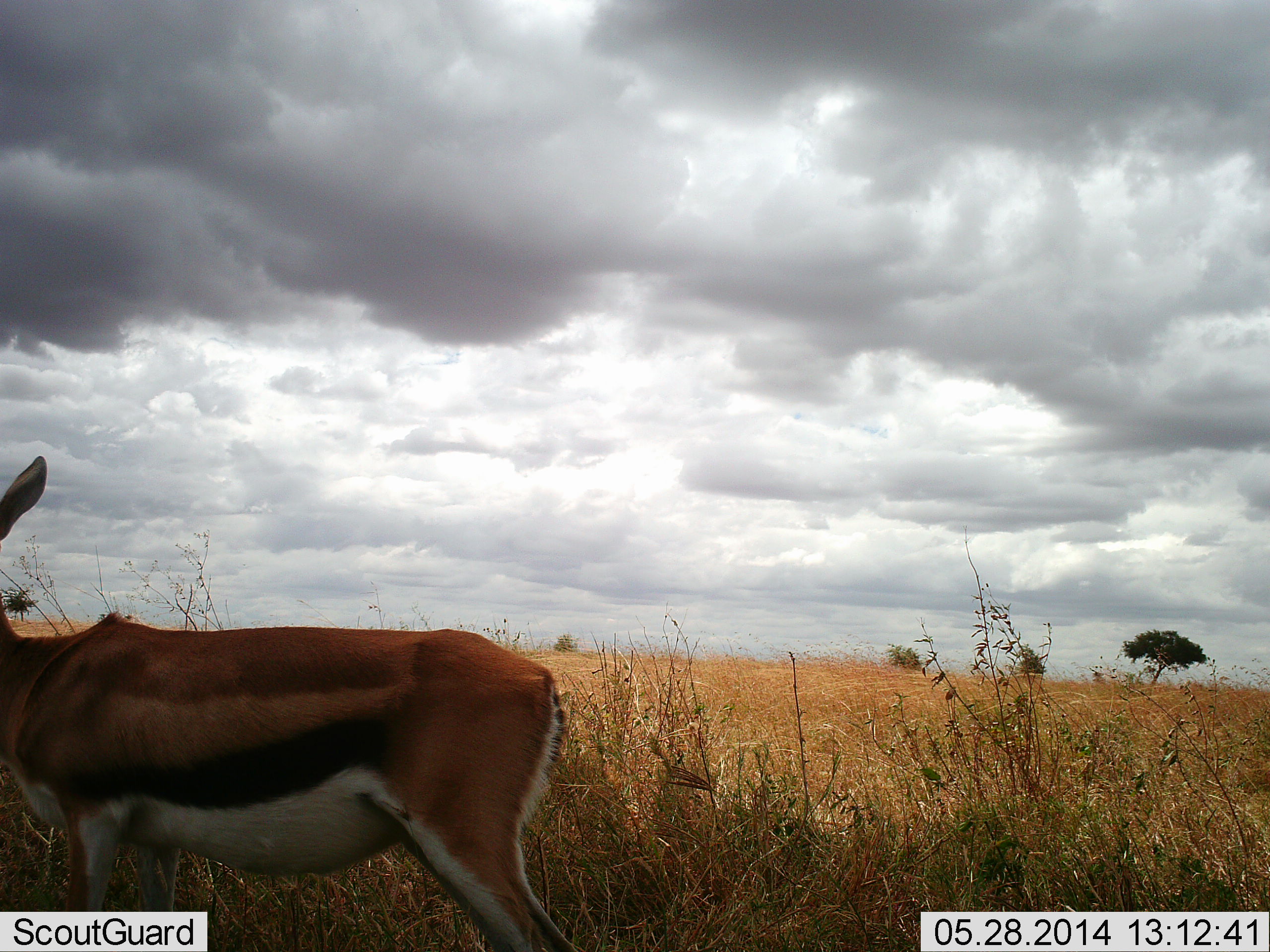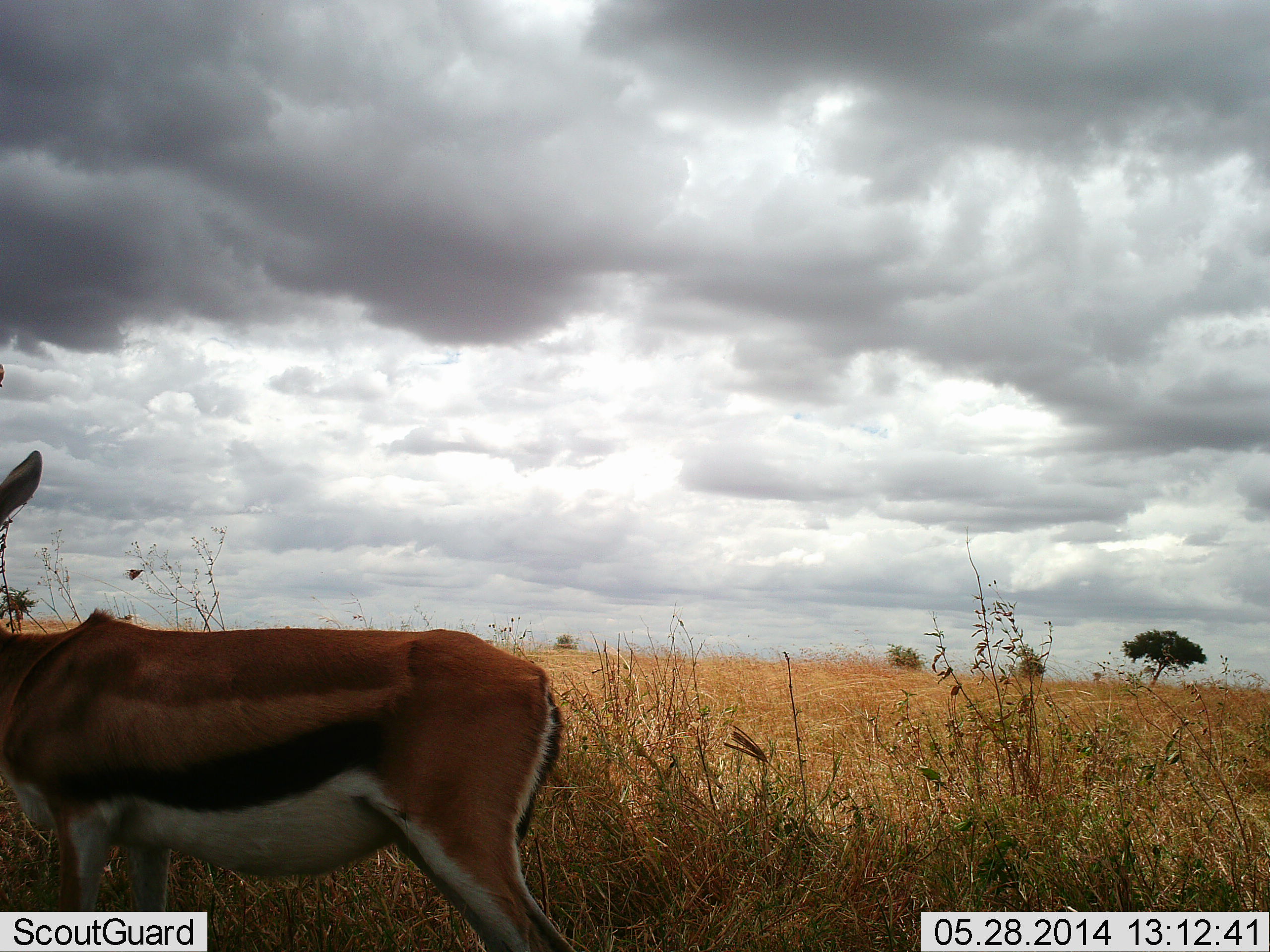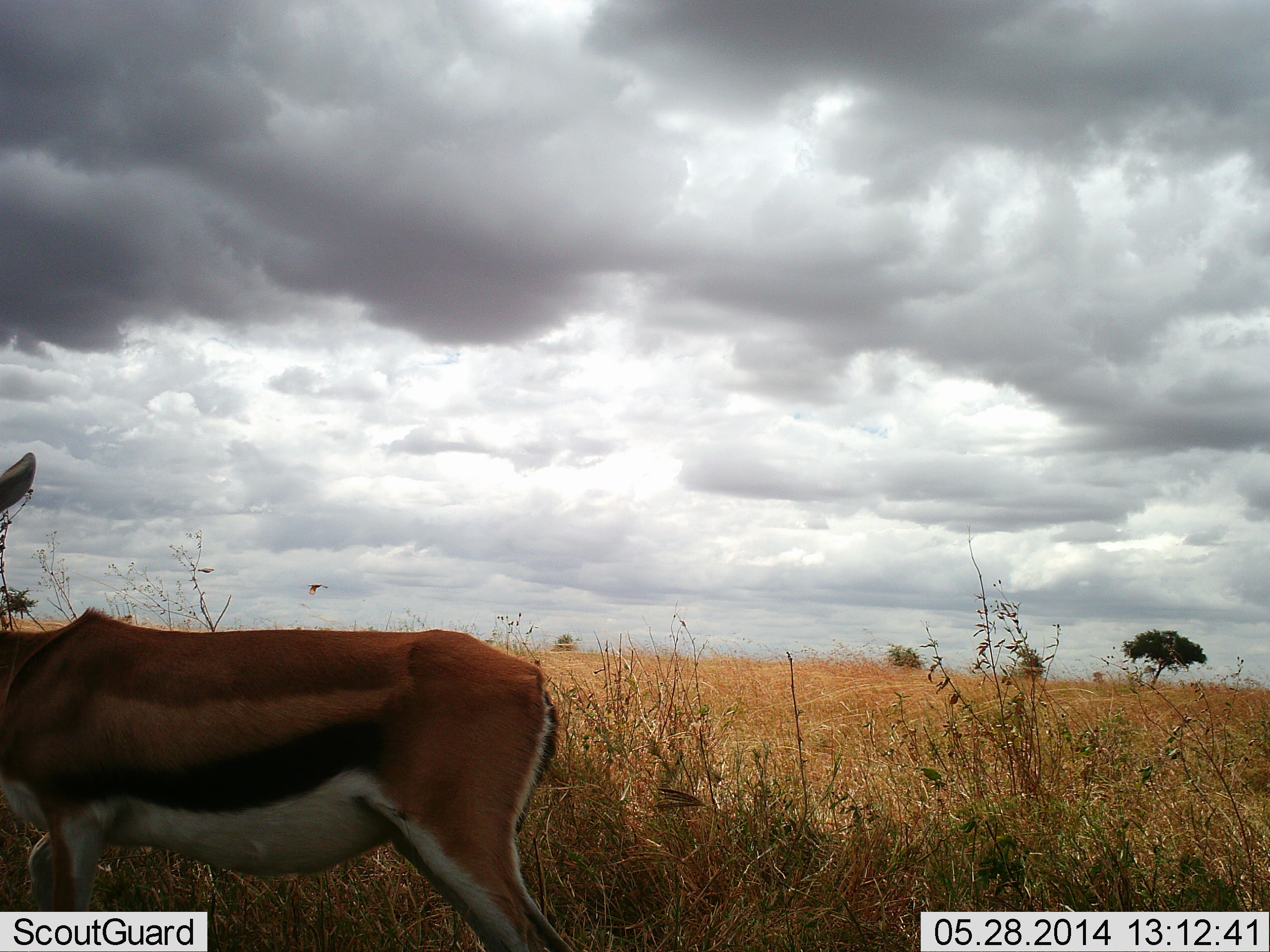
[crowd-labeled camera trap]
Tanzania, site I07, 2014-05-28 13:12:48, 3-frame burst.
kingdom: Animalia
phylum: Chordata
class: Mammalia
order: Artiodactyla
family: Bovidae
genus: Eudorcas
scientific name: Eudorcas thomsonii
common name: thomson's gazelle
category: gazellethomsons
Gazellethomsons (thomson's gazelle) (Eudorcas thomsonii), count 1. Behavior (volunteer vote fractions): standing 92%, resting 0%, moving 8%, interacting 0%. Young present (vote fraction): 0%. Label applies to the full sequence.